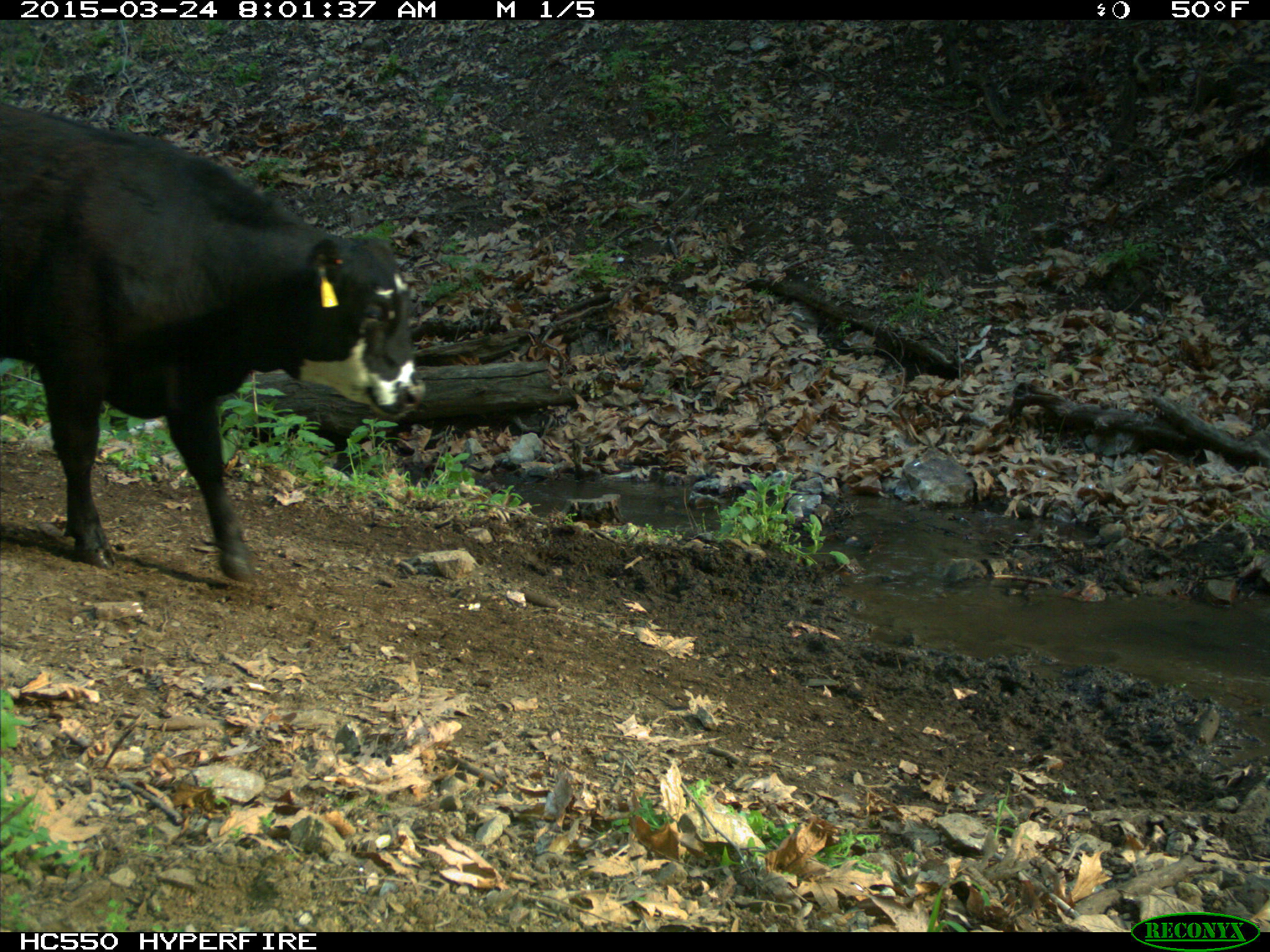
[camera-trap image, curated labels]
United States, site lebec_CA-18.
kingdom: Animalia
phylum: Chordata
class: Mammalia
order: Artiodactyla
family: Bovidae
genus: Bos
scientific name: Bos taurus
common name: domestic cow